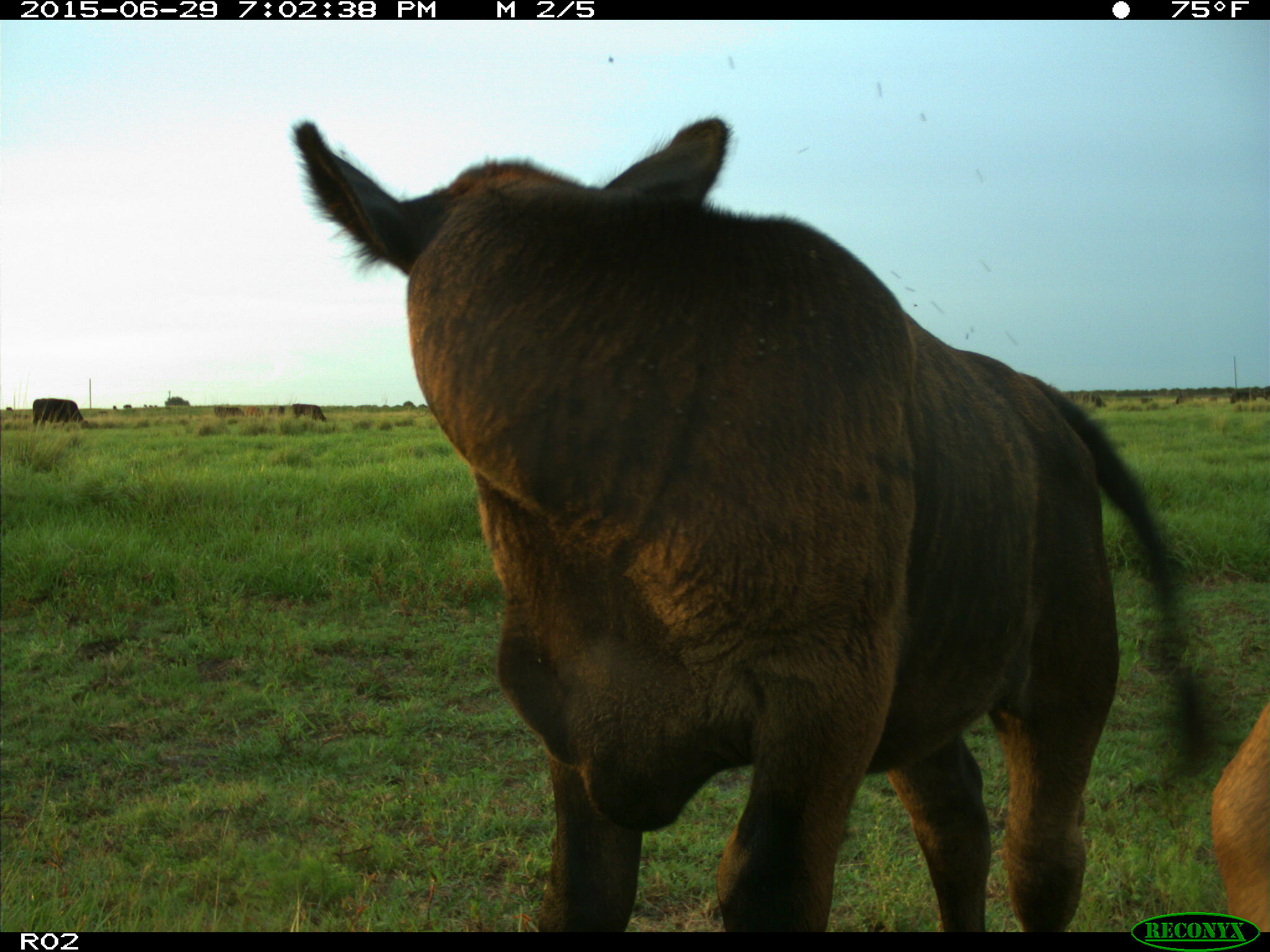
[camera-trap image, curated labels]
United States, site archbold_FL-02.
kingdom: Animalia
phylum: Chordata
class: Mammalia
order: Artiodactyla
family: Bovidae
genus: Bos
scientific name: Bos taurus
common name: domestic cow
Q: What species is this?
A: Bos taurus (domestic cow).